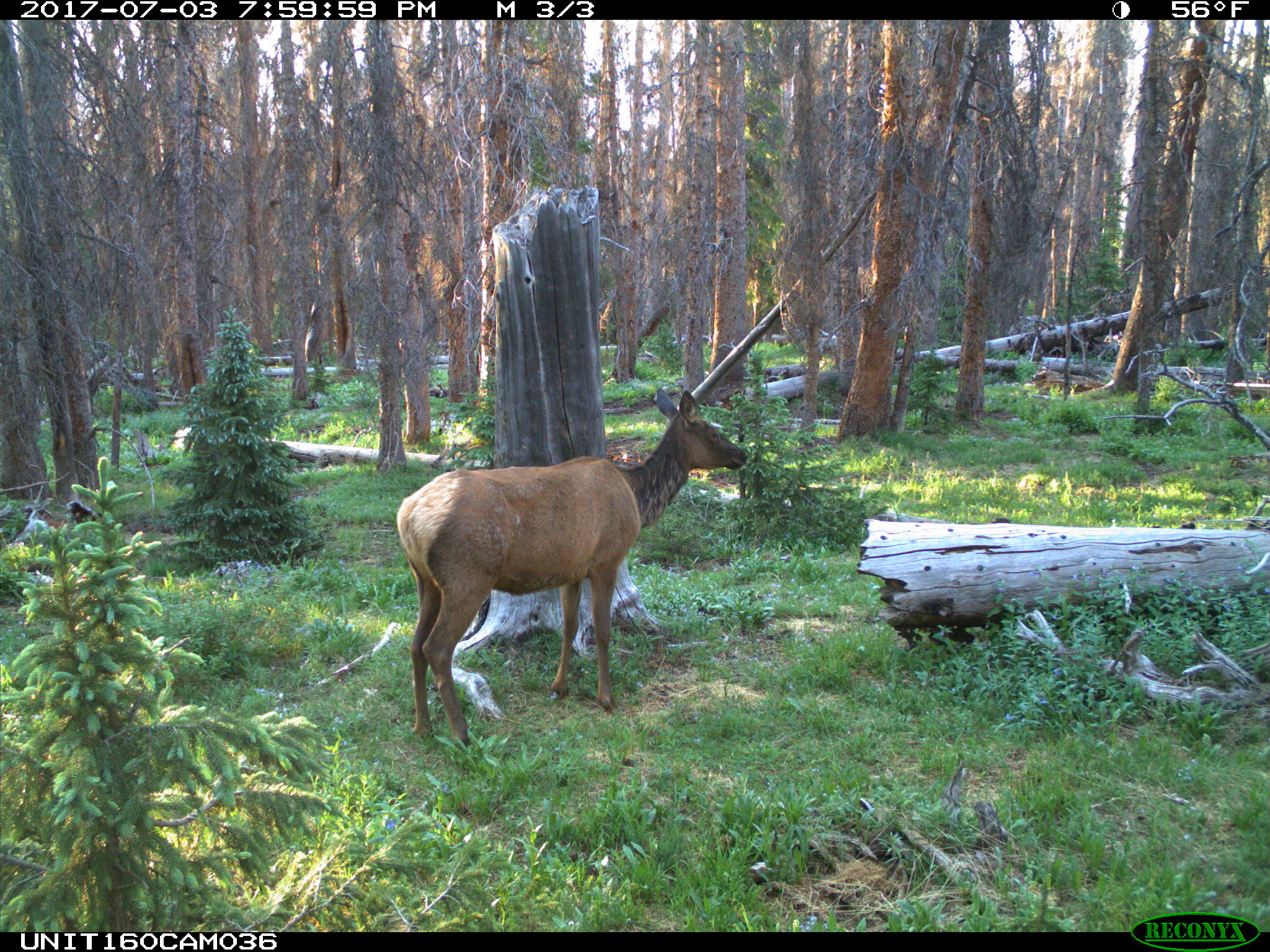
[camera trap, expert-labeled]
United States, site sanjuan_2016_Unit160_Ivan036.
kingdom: Animalia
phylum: Chordata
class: Mammalia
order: Artiodactyla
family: Cervidae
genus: Cervus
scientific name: Cervus elaphus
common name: red deer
Cervus elaphus (red deer).